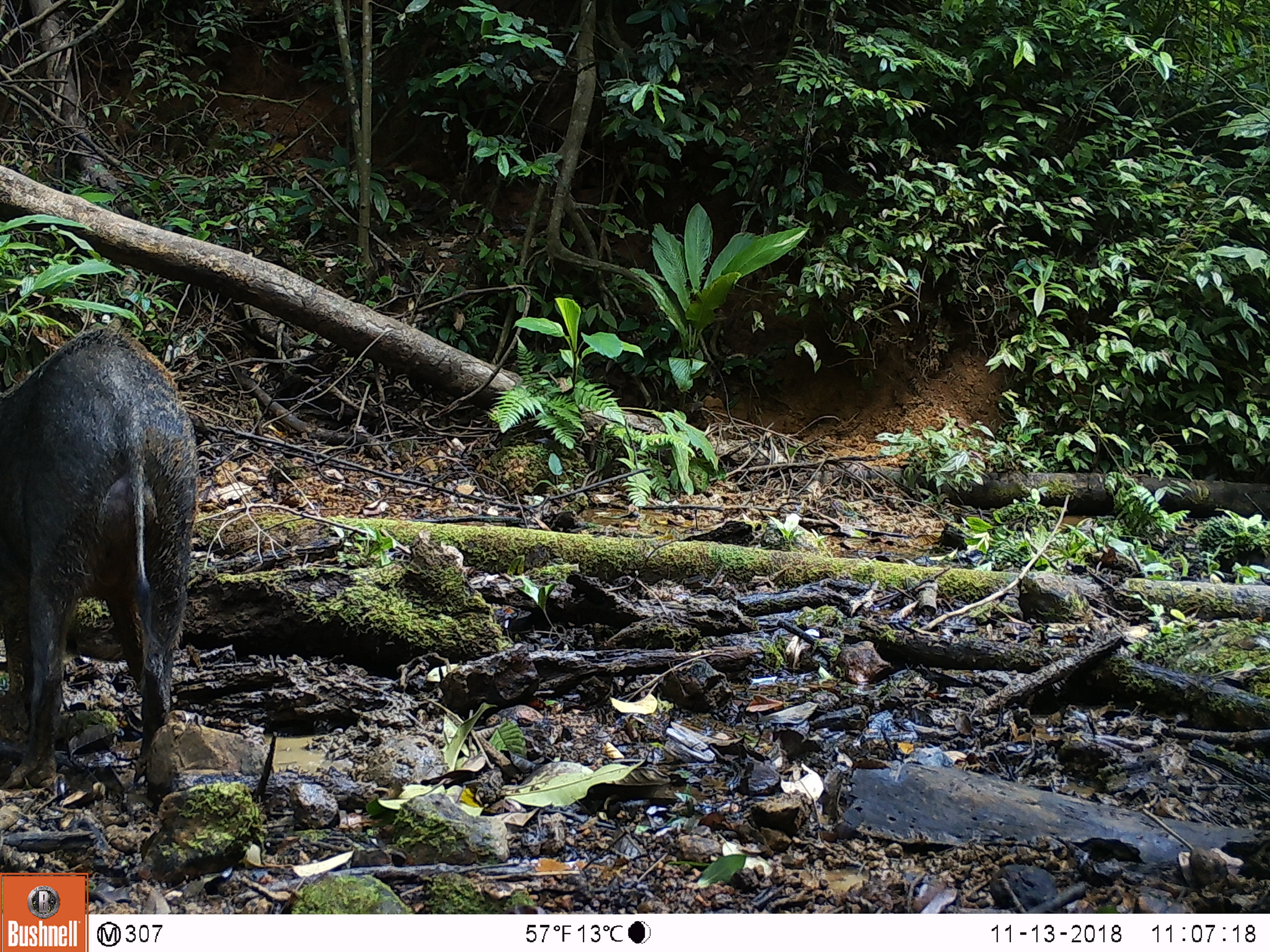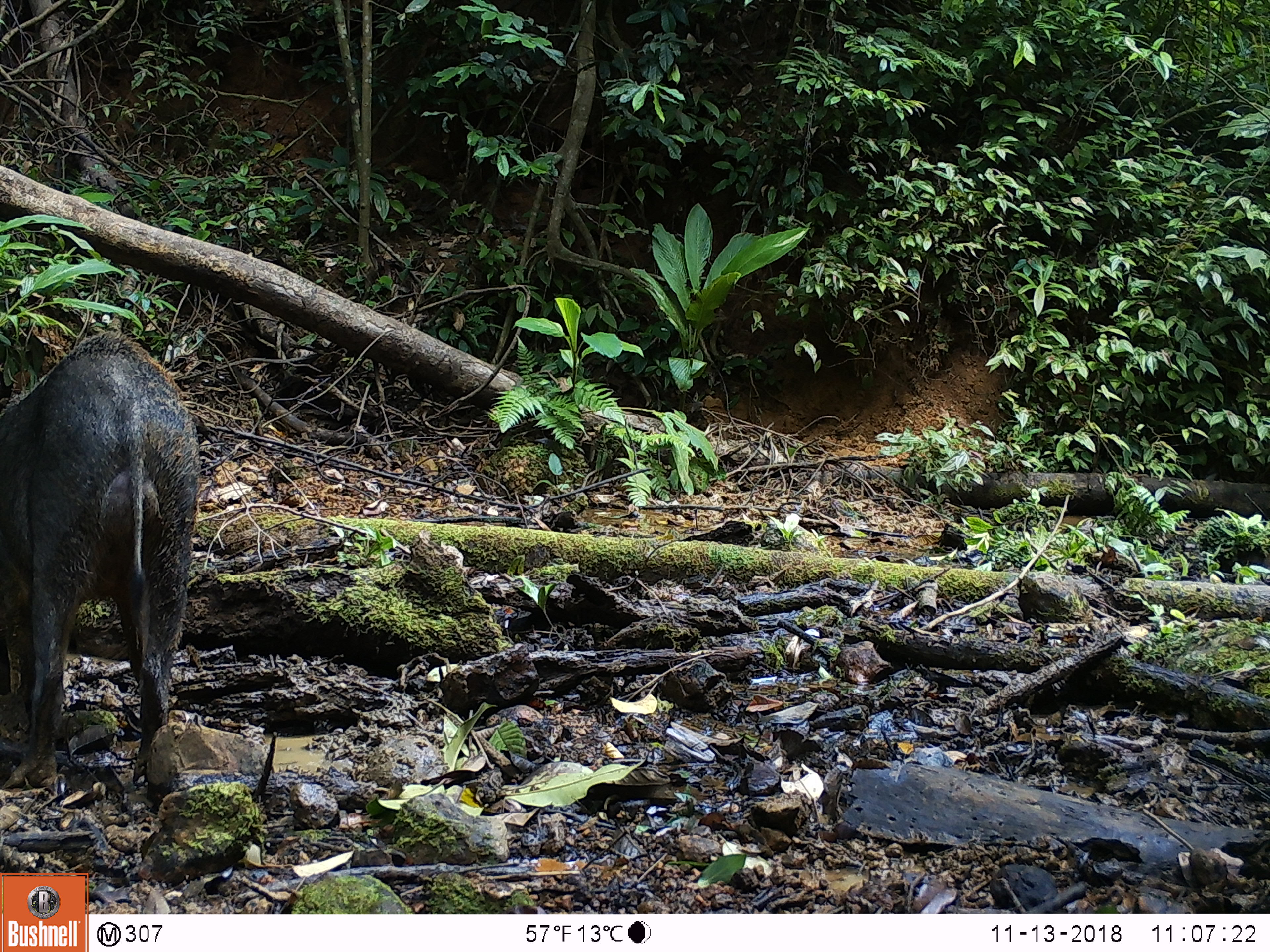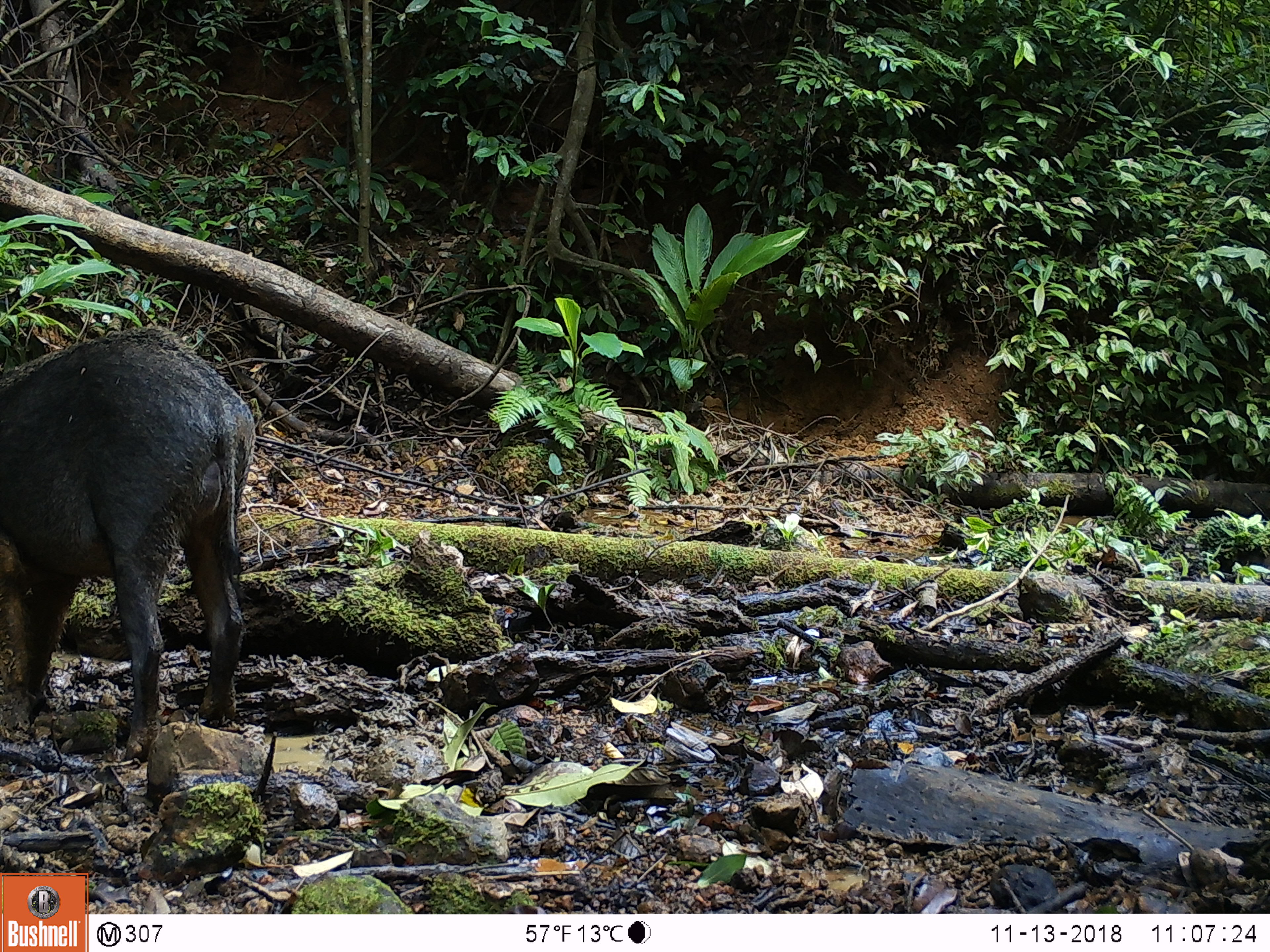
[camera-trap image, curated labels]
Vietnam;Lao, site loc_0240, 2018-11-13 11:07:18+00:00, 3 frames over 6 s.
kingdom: Animalia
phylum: Chordata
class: Mammalia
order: Artiodactyla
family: Suidae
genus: Sus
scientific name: Sus scrofa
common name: eurasian wild pig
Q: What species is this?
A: Eurasian wild pig (Sus scrofa).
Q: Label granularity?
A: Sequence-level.